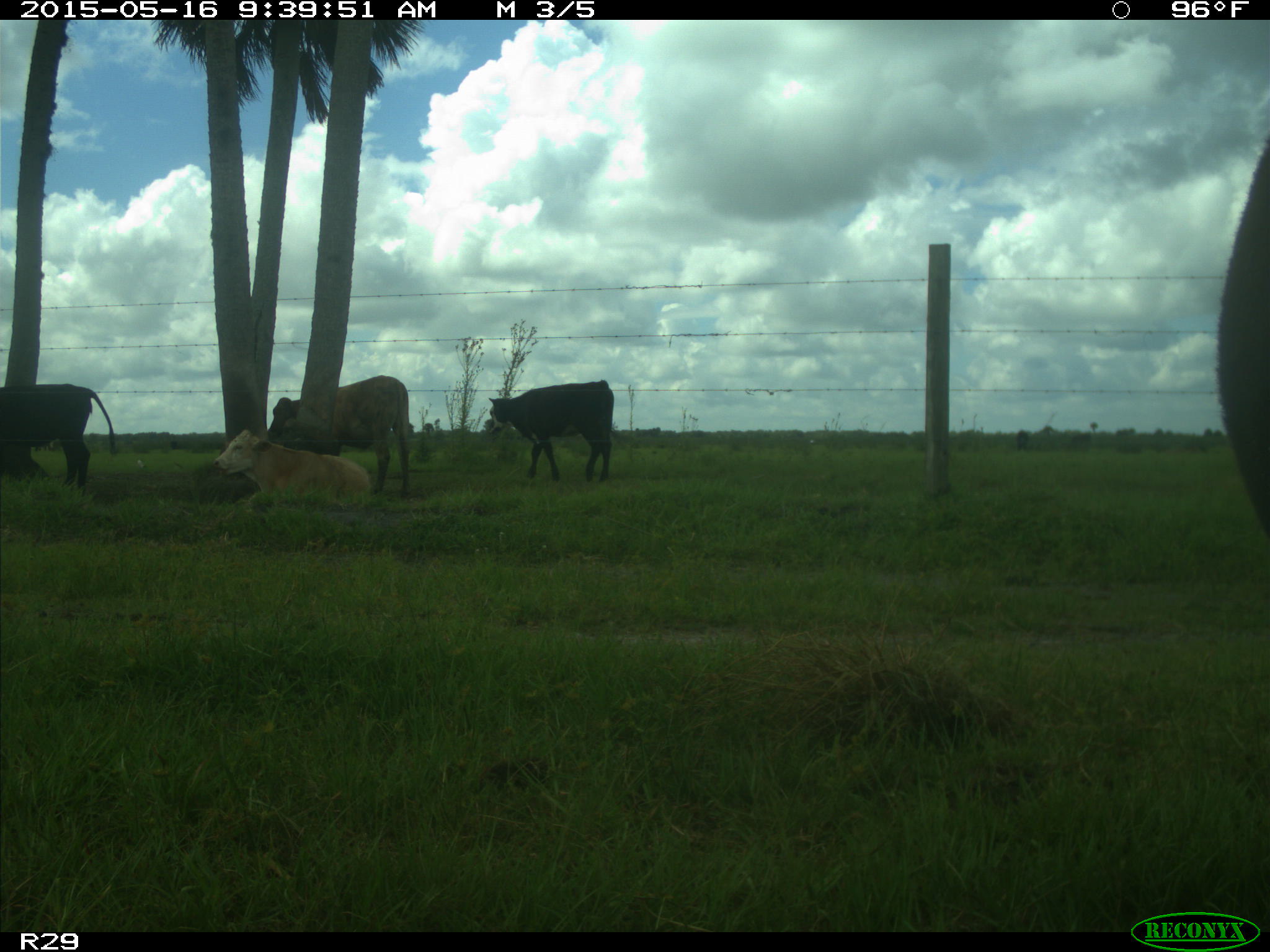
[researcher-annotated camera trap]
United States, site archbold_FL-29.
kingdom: Animalia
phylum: Chordata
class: Mammalia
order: Artiodactyla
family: Bovidae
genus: Bos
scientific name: Bos taurus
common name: domestic cow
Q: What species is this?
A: Bos taurus (domestic cow).